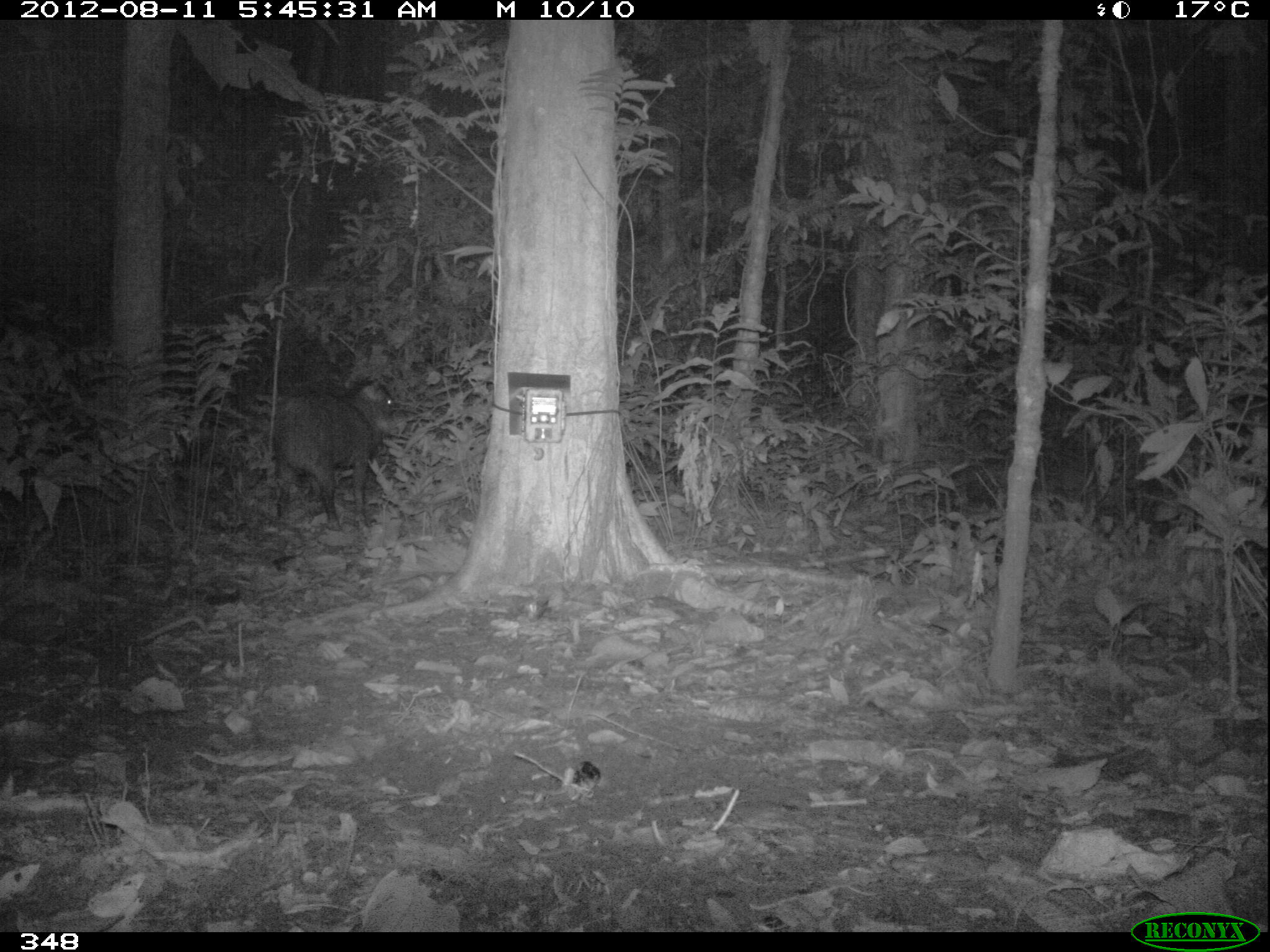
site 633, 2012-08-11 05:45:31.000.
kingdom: Animalia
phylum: Chordata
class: Mammalia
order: Artiodactyla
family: Tayassuidae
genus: Tayassu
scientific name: Tayassu pecari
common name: white-lipped peccary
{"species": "Tayassu pecari (white-lipped peccary)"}